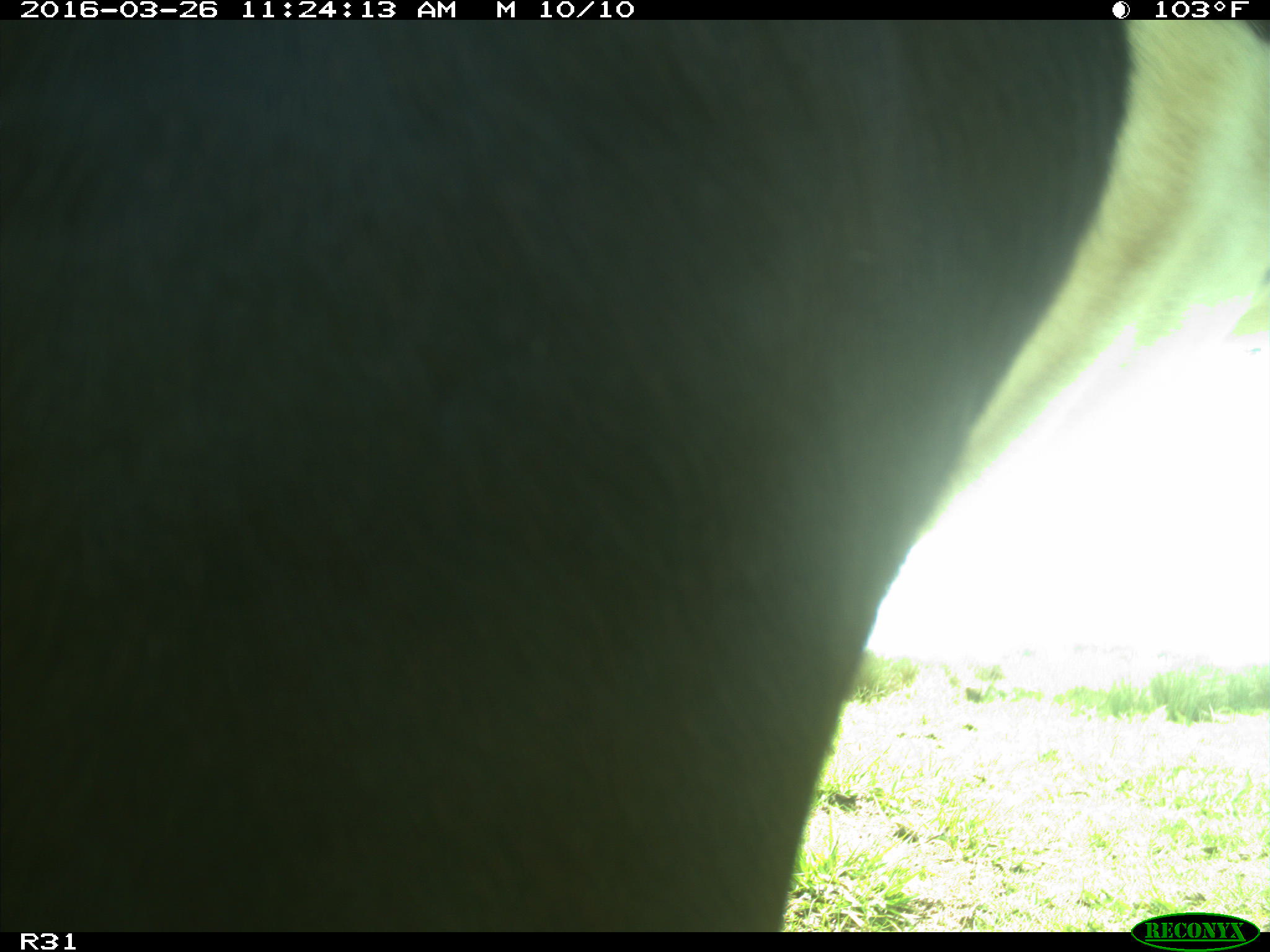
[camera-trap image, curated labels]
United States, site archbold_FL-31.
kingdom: Animalia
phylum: Chordata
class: Mammalia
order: Artiodactyla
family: Bovidae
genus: Bos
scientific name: Bos taurus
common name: domestic cow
Bos taurus (domestic cow).